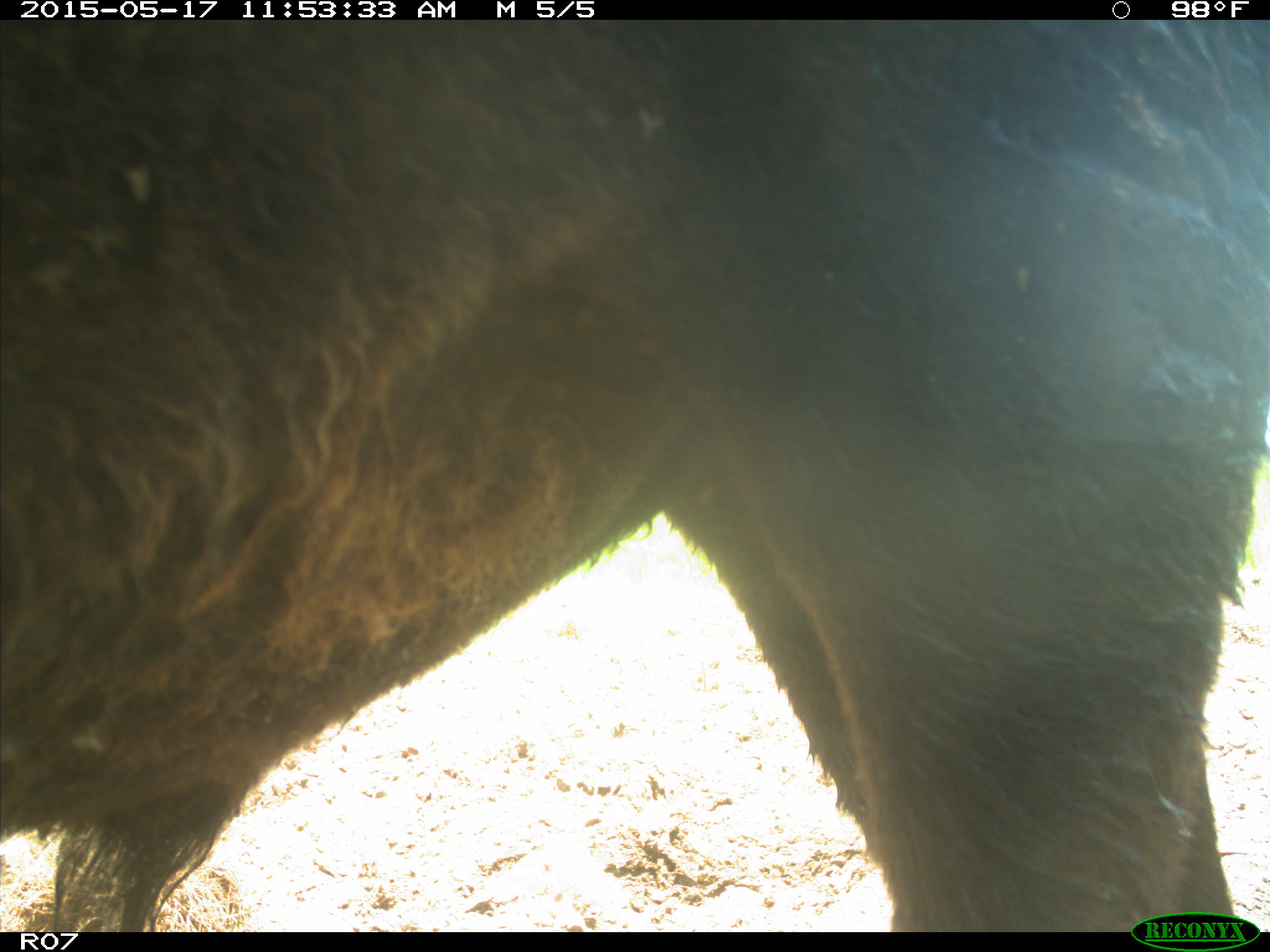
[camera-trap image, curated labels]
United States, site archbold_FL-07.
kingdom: Animalia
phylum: Chordata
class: Mammalia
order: Artiodactyla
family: Bovidae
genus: Bos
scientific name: Bos taurus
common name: domestic cow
Bos taurus (domestic cow).